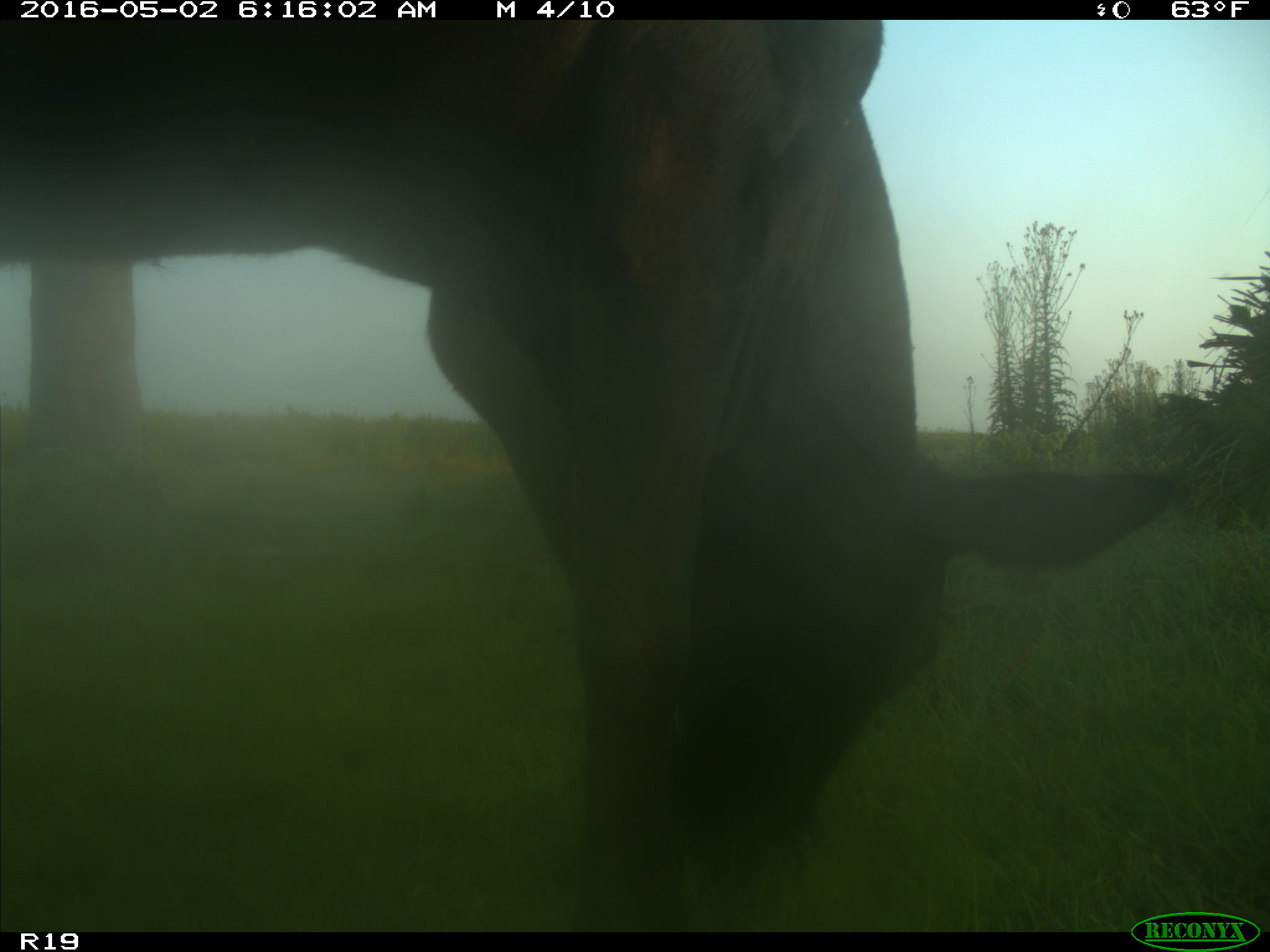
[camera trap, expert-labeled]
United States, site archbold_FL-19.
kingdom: Animalia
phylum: Chordata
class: Mammalia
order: Artiodactyla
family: Bovidae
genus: Bos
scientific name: Bos taurus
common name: domestic cow